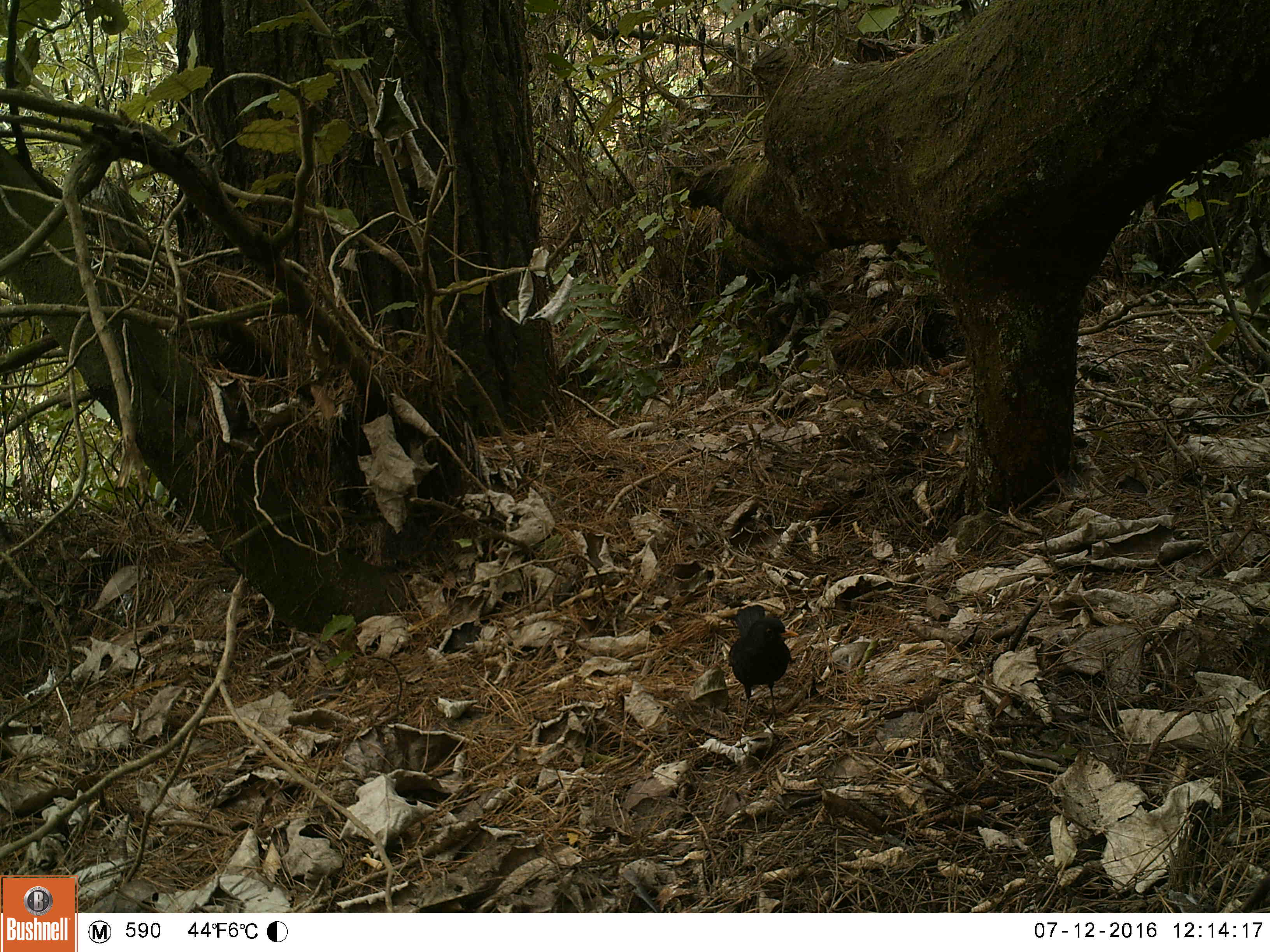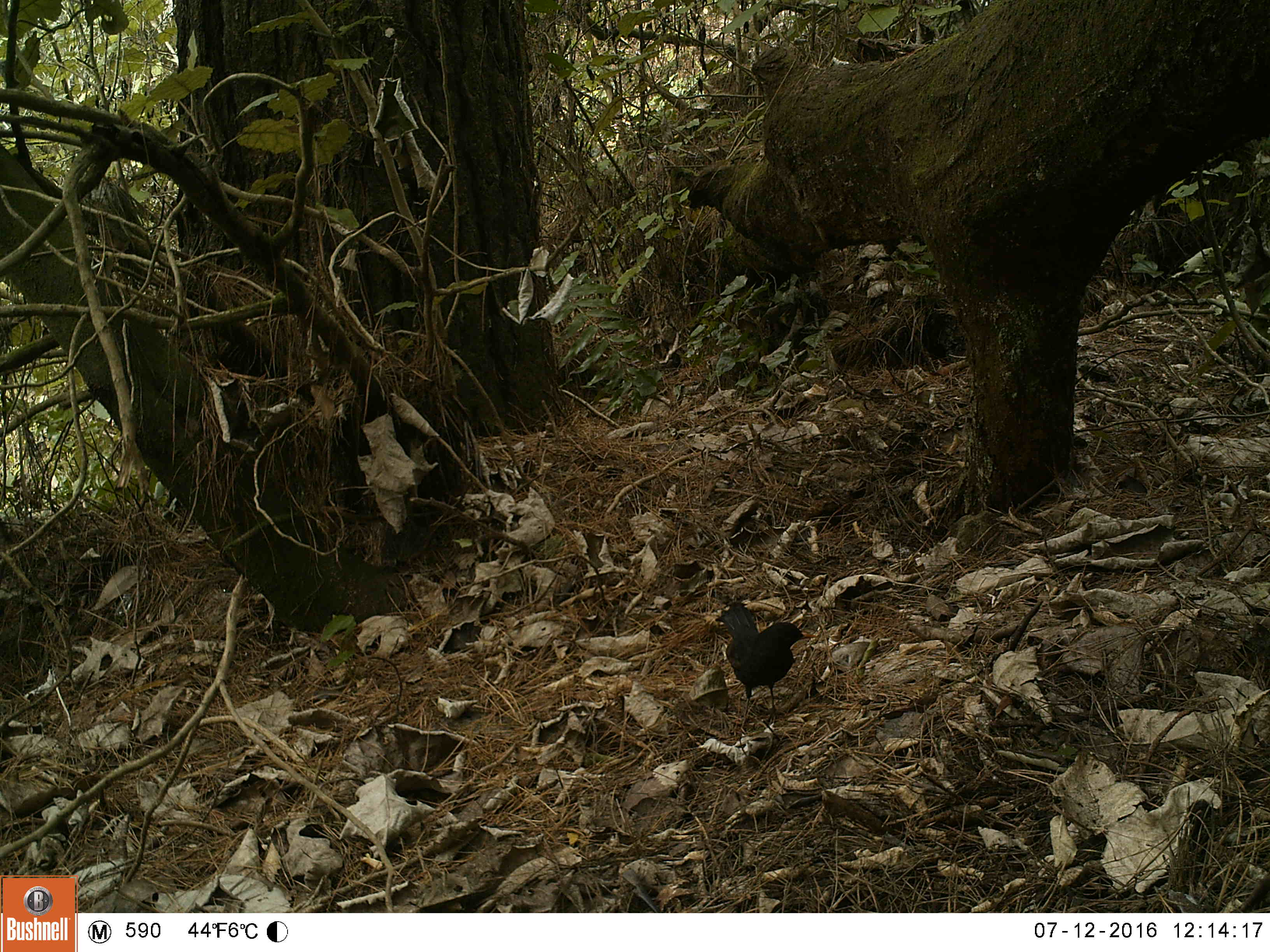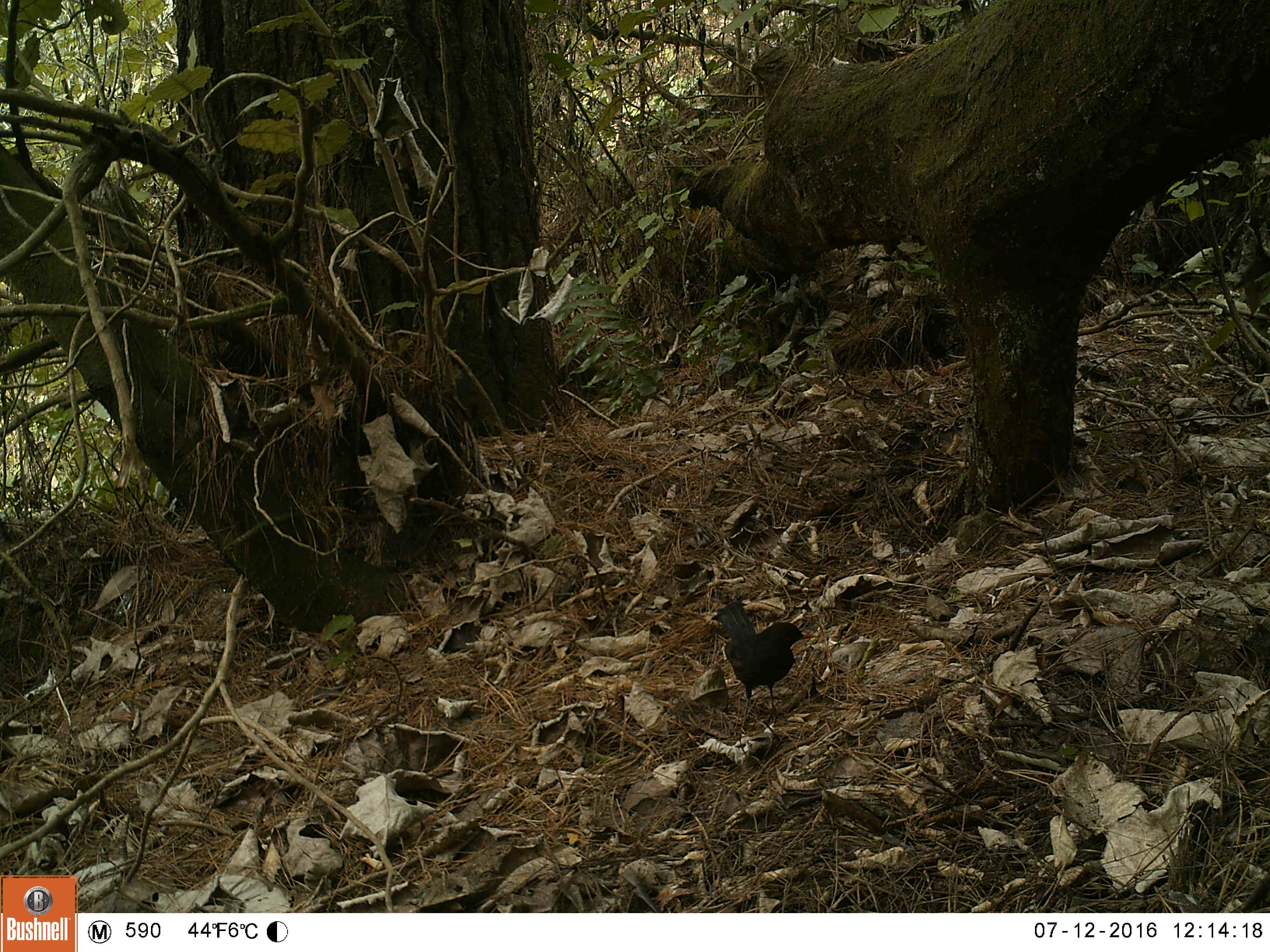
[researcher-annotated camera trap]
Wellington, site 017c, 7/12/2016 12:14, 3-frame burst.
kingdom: Animalia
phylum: Chordata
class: Aves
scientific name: Aves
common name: bird